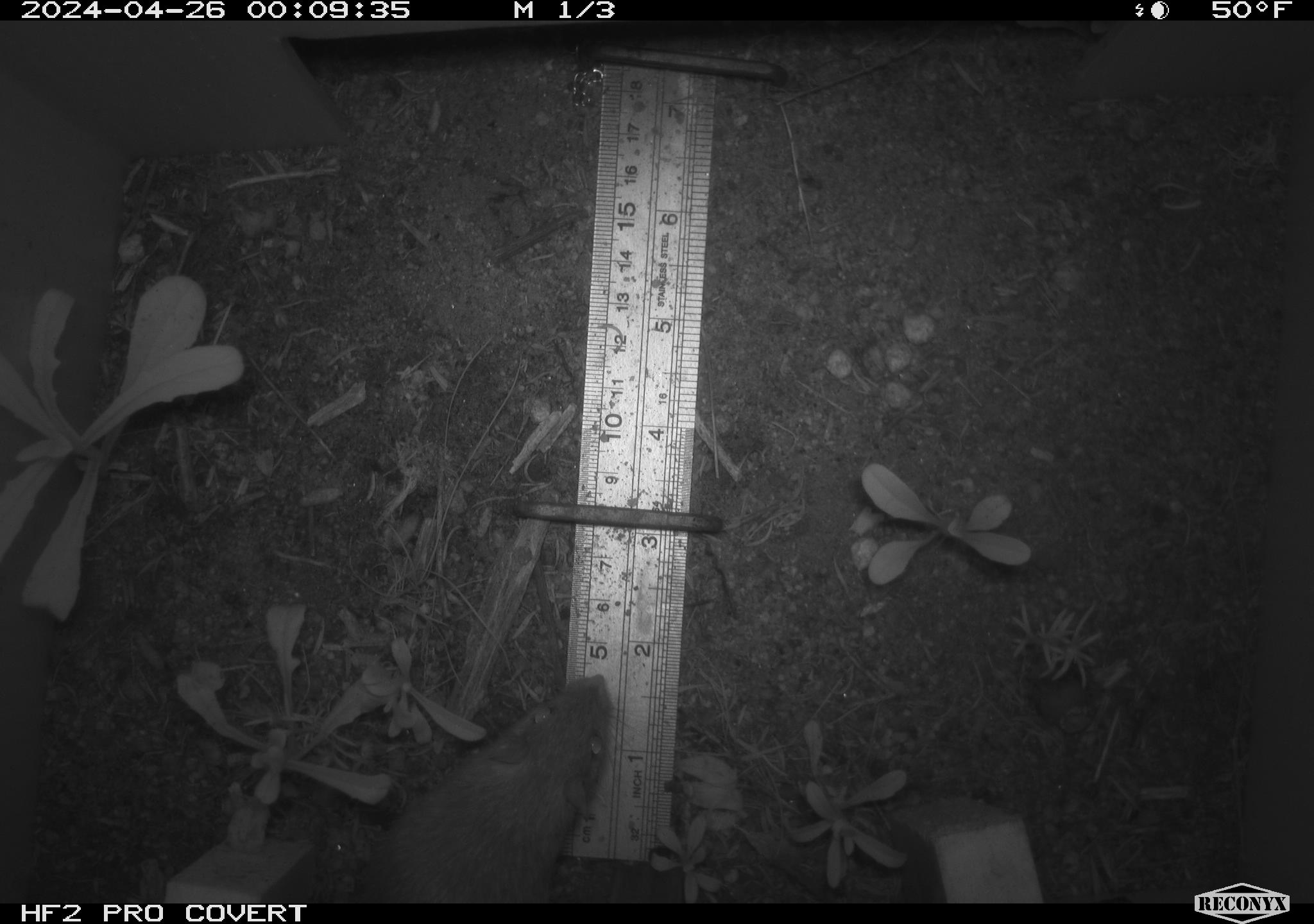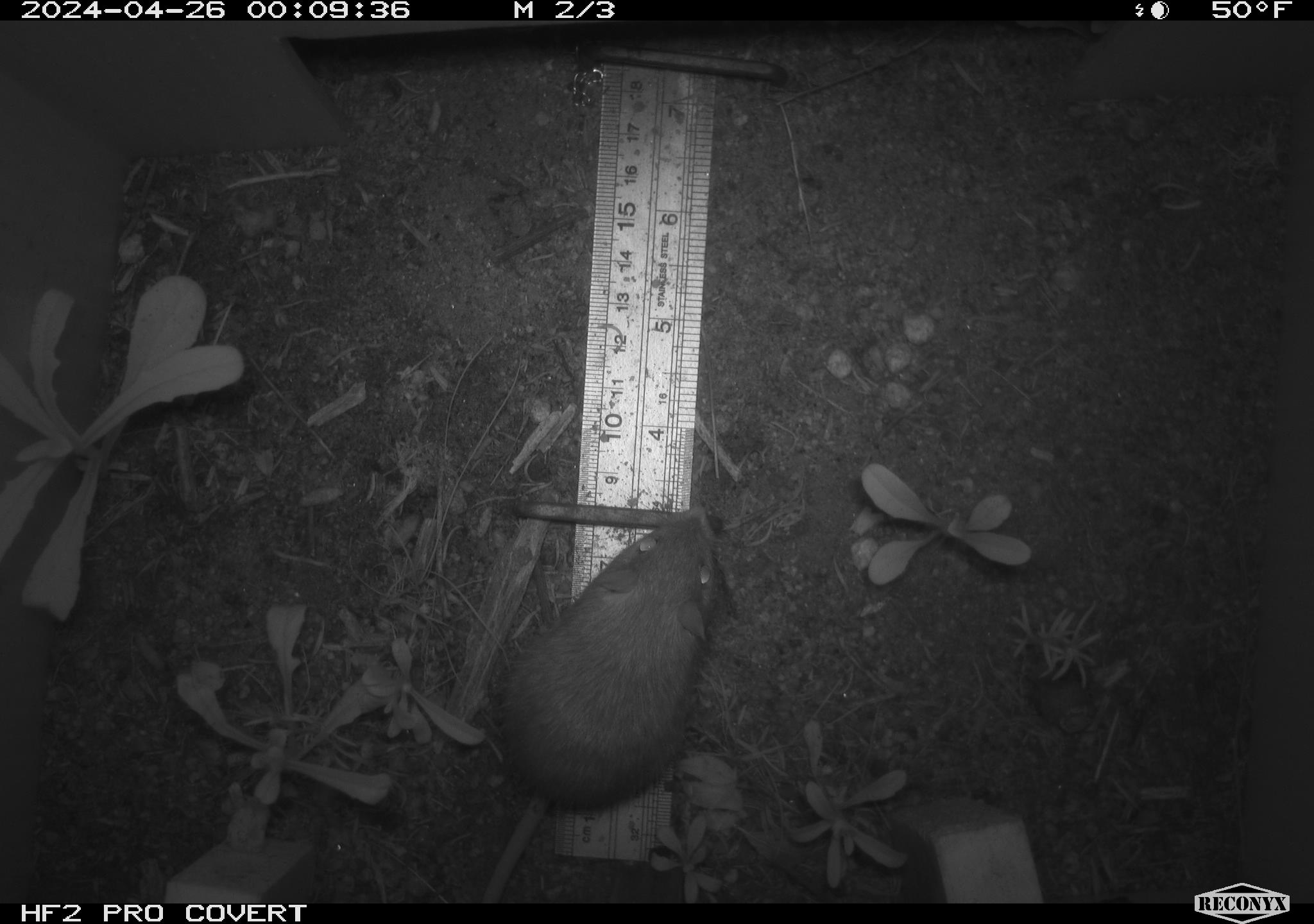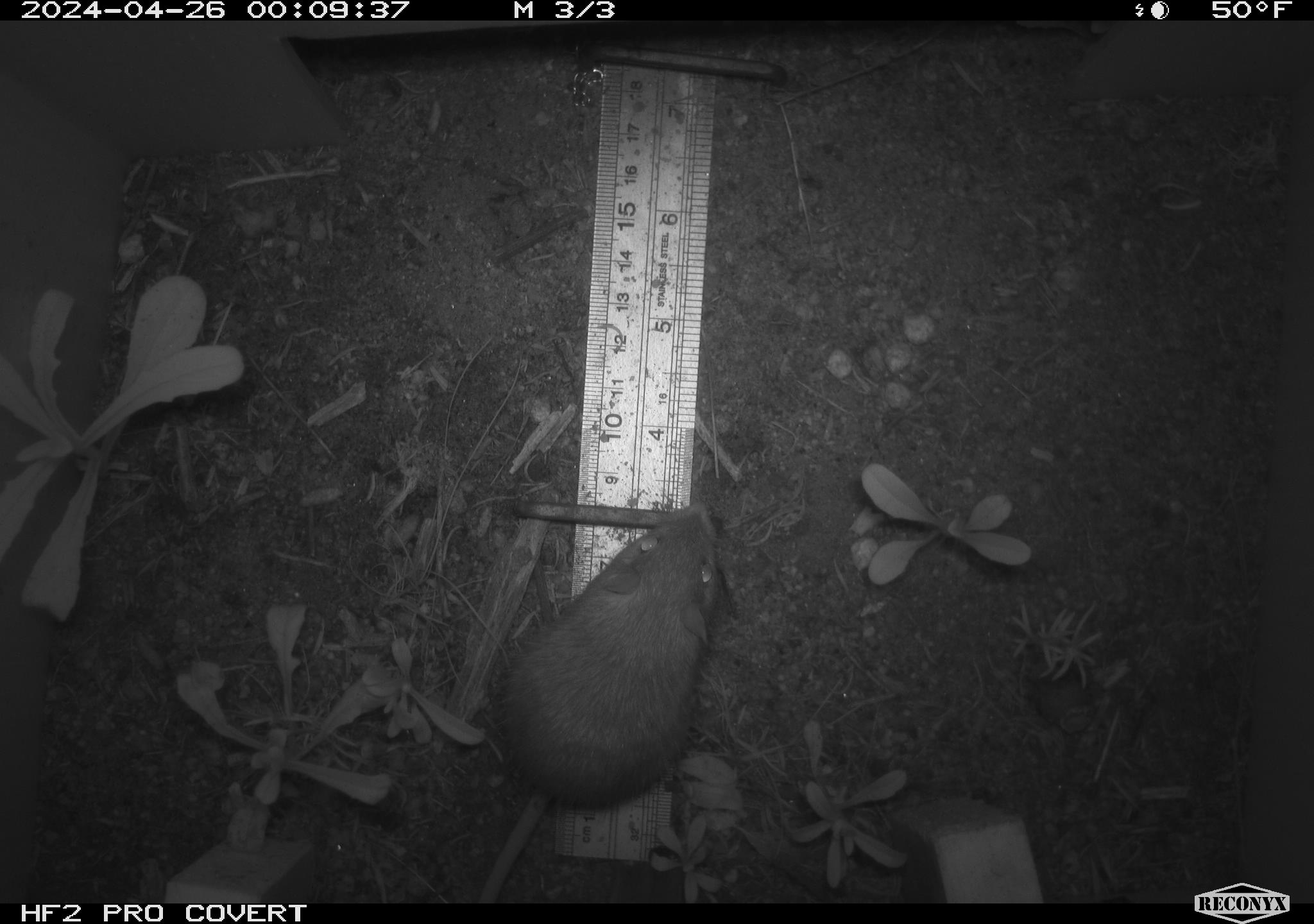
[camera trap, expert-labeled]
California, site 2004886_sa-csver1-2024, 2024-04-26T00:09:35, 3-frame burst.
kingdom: Animalia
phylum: Chordata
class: Mammalia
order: Rodentia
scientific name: Rodentia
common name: rodent